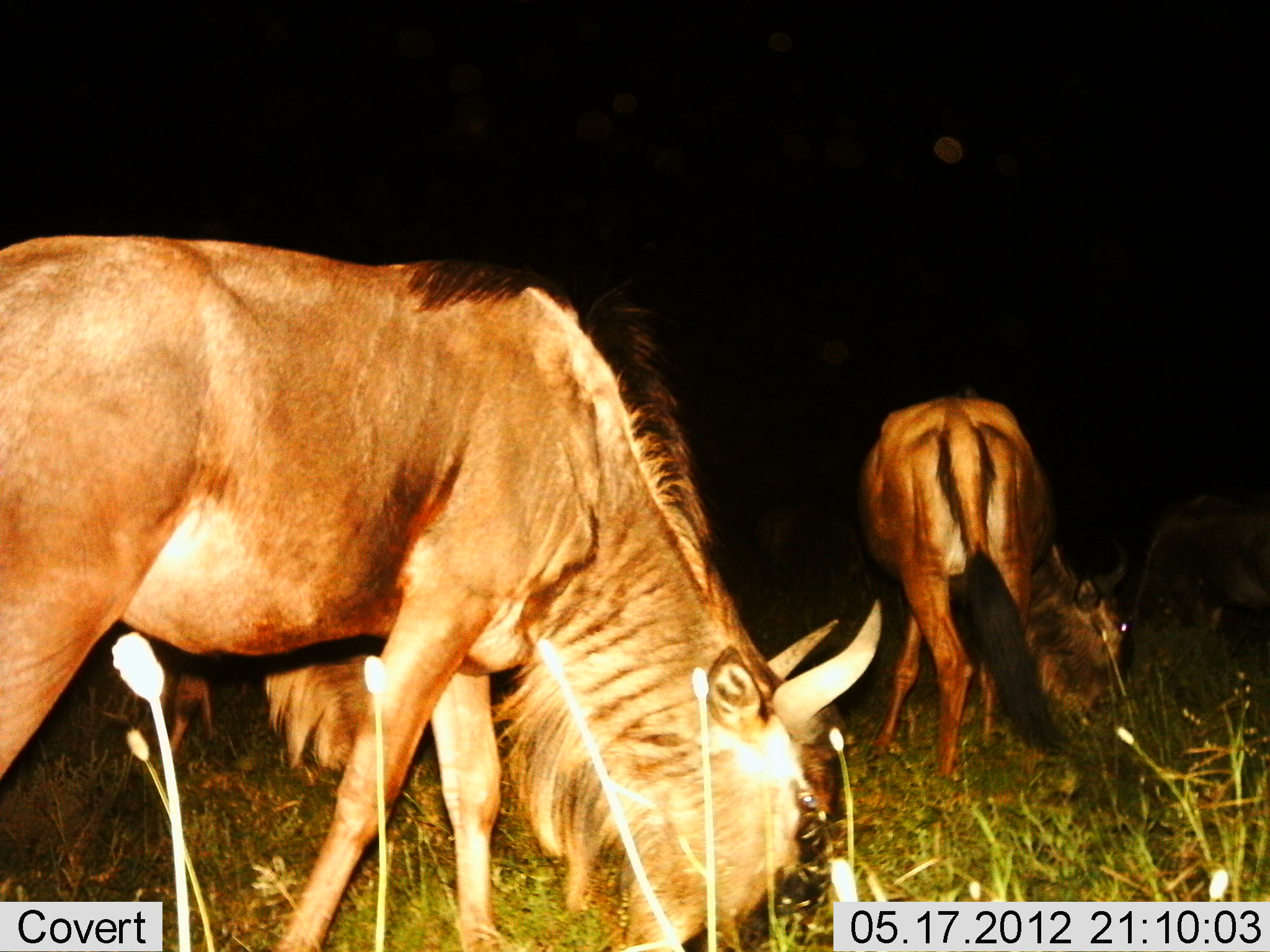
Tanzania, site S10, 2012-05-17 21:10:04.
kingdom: Animalia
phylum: Chordata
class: Mammalia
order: Artiodactyla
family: Bovidae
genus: Connochaetes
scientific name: Connochaetes taurinus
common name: blue wildebeest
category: wildebeest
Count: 3.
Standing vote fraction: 20%.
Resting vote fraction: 0%.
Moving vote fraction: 0%.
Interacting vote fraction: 0%.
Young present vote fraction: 0%.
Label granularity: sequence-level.